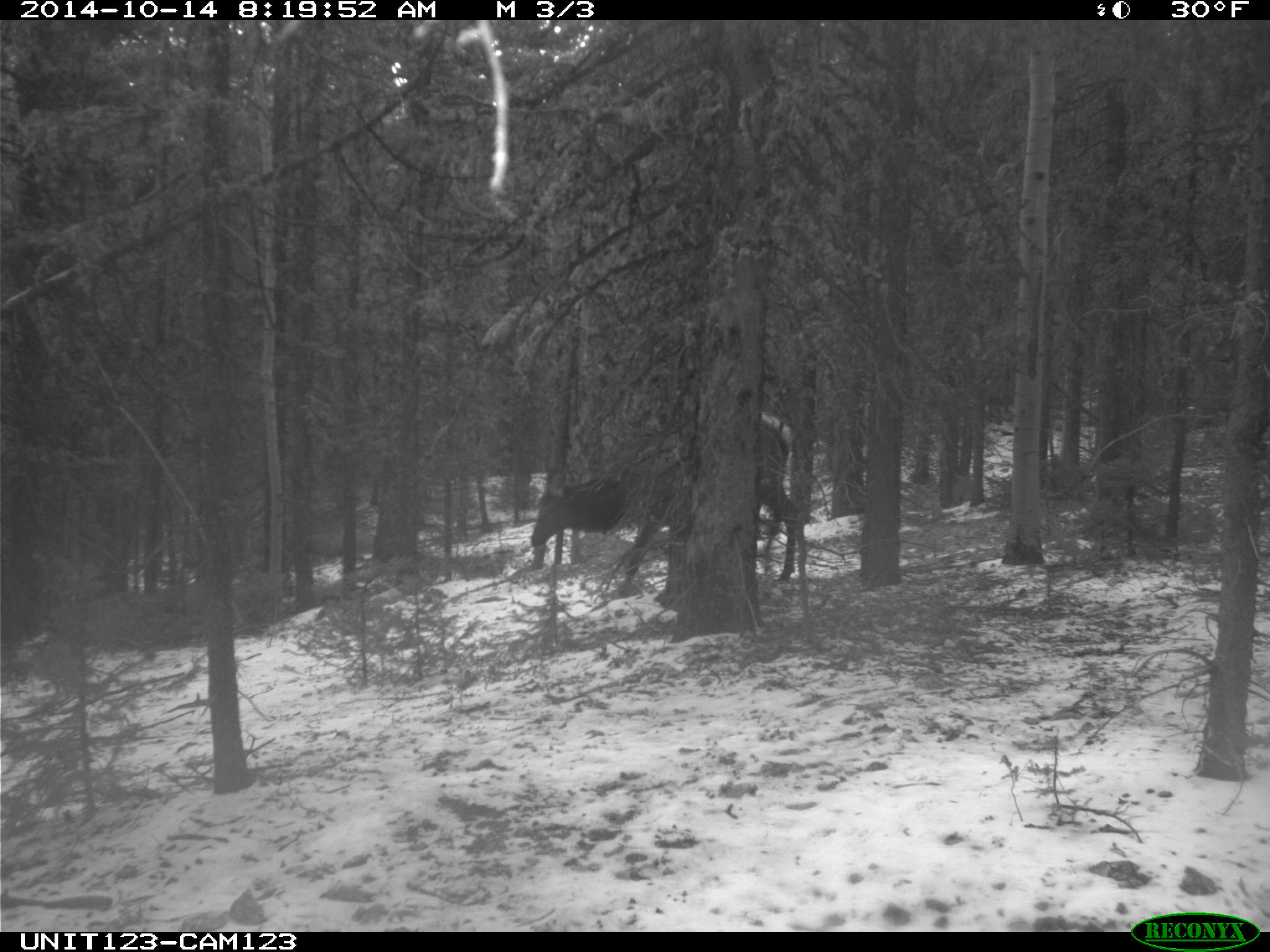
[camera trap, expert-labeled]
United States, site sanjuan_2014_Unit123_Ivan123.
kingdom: Animalia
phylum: Chordata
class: Mammalia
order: Artiodactyla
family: Cervidae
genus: Cervus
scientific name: Cervus elaphus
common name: red deer